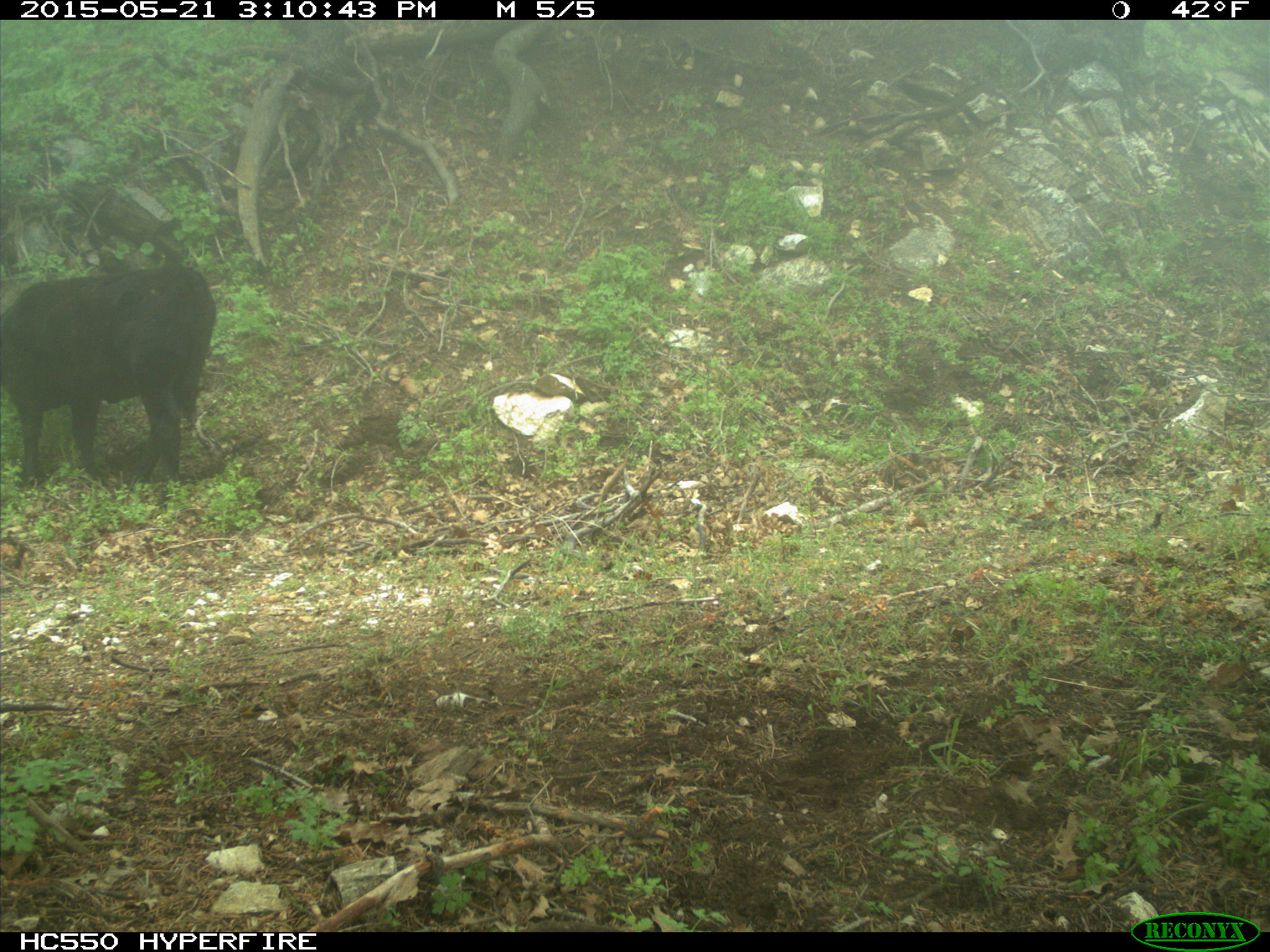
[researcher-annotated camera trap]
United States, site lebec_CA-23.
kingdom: Animalia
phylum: Chordata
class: Mammalia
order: Artiodactyla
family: Bovidae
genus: Bos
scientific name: Bos taurus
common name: domestic cow